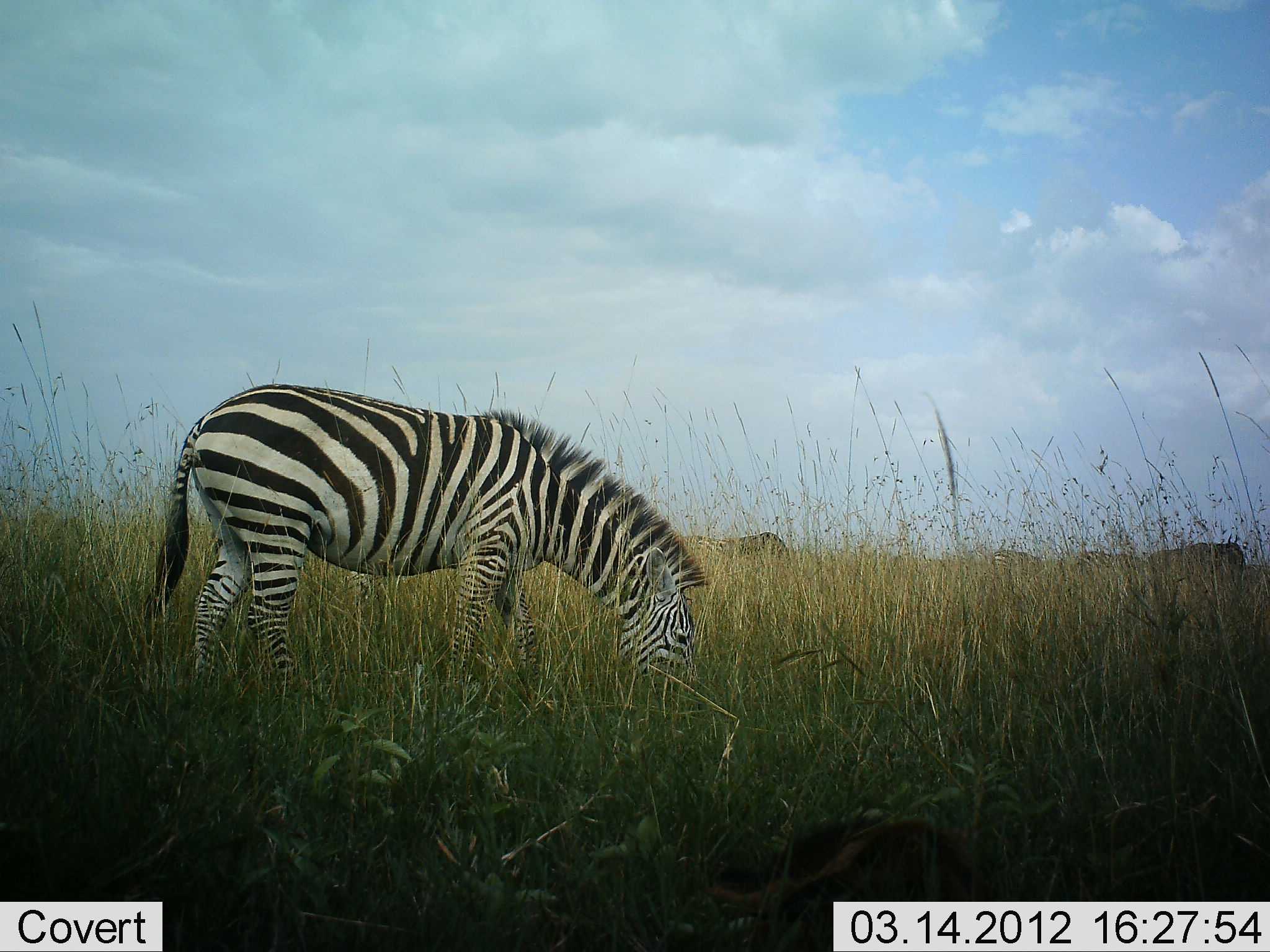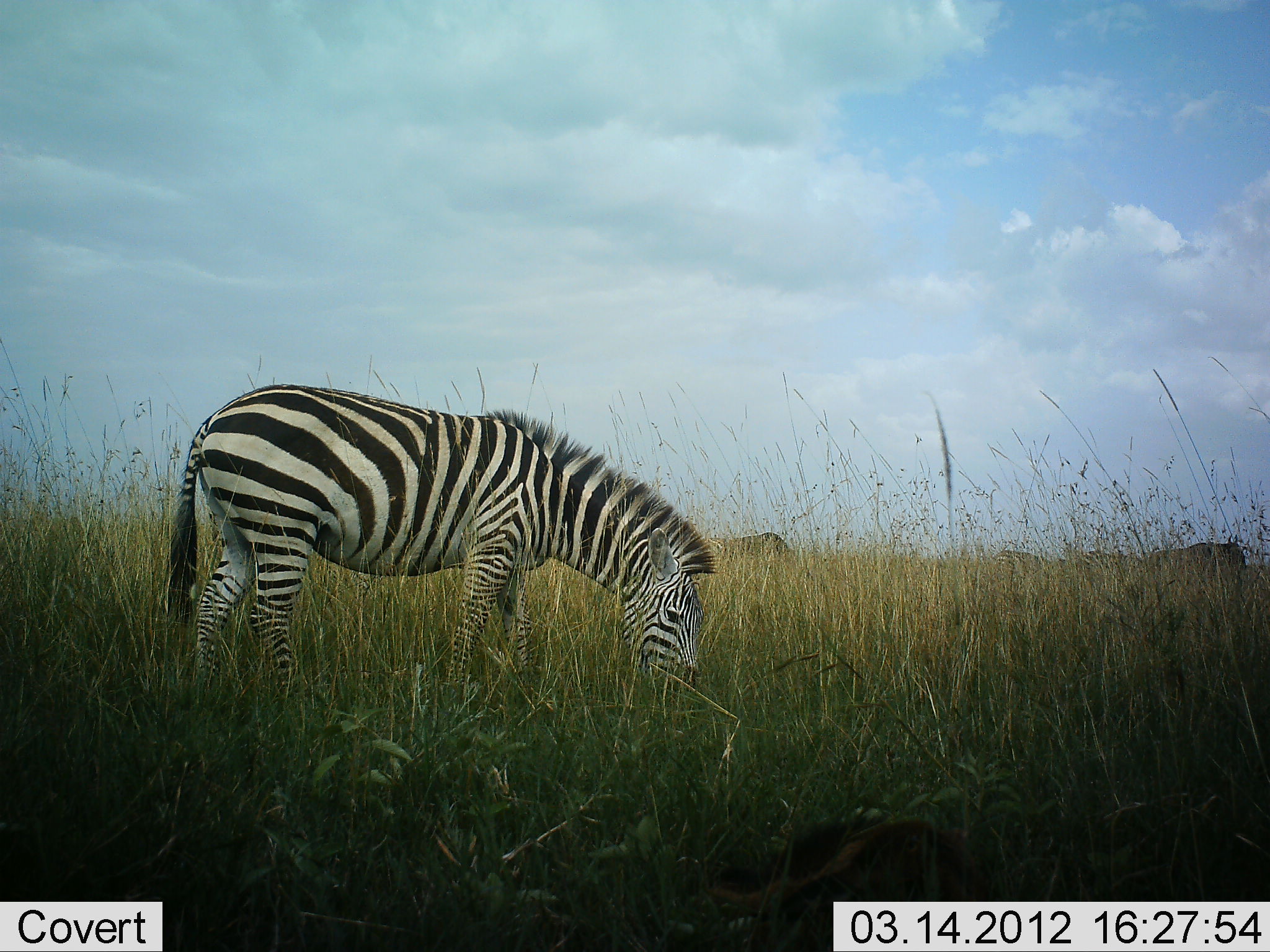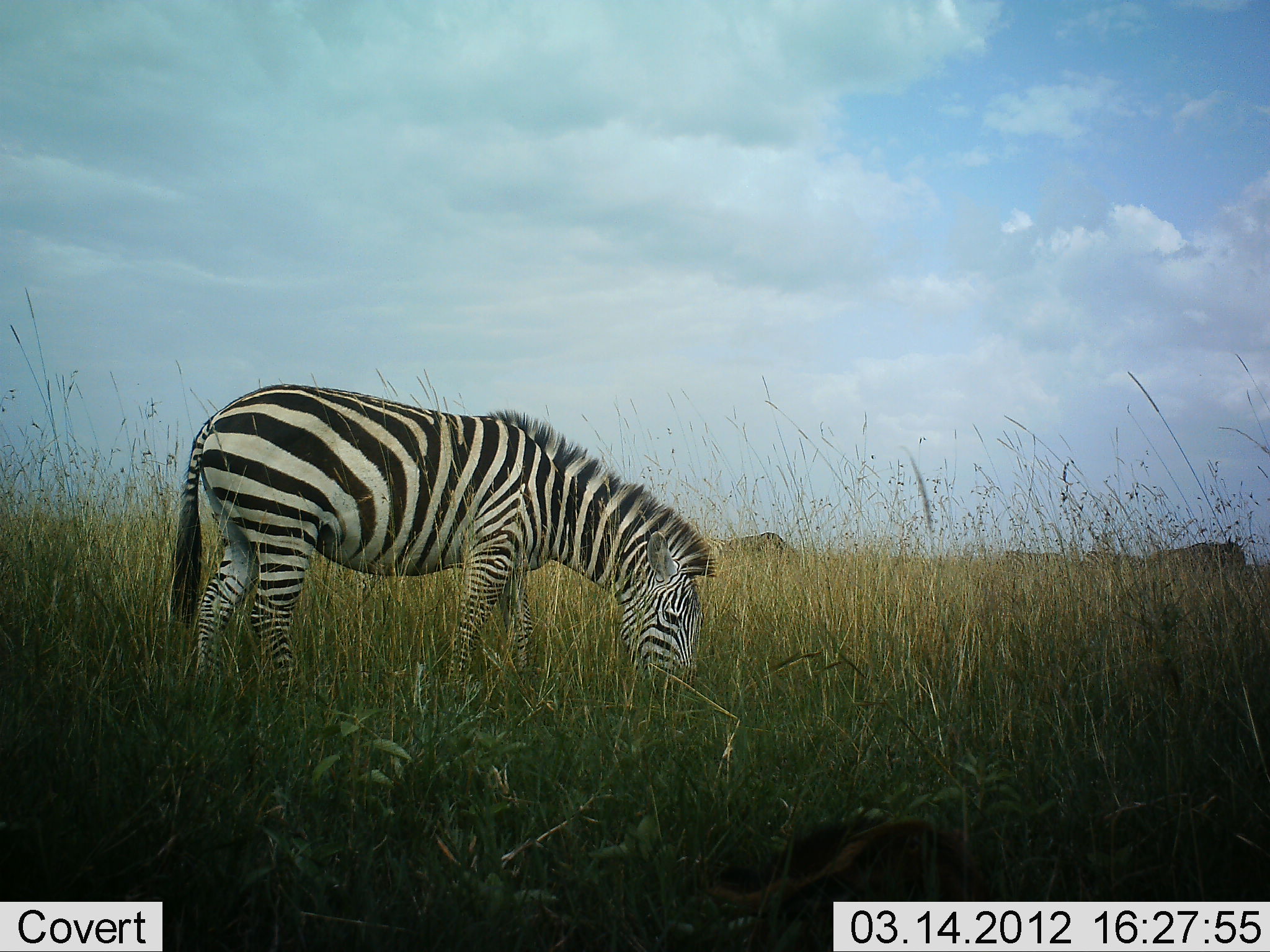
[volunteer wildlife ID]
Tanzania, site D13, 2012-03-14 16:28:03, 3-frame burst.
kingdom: Animalia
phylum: Chordata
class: Mammalia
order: Perissodactyla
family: Equidae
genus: Equus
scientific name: Equus quagga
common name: plains zebra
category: zebra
Zebra (plains zebra) (Equus quagga), count 1. Behavior (volunteer vote fractions): standing 19%, resting 4%, moving 0%, interacting 0%. Young present (vote fraction): 0%. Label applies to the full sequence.